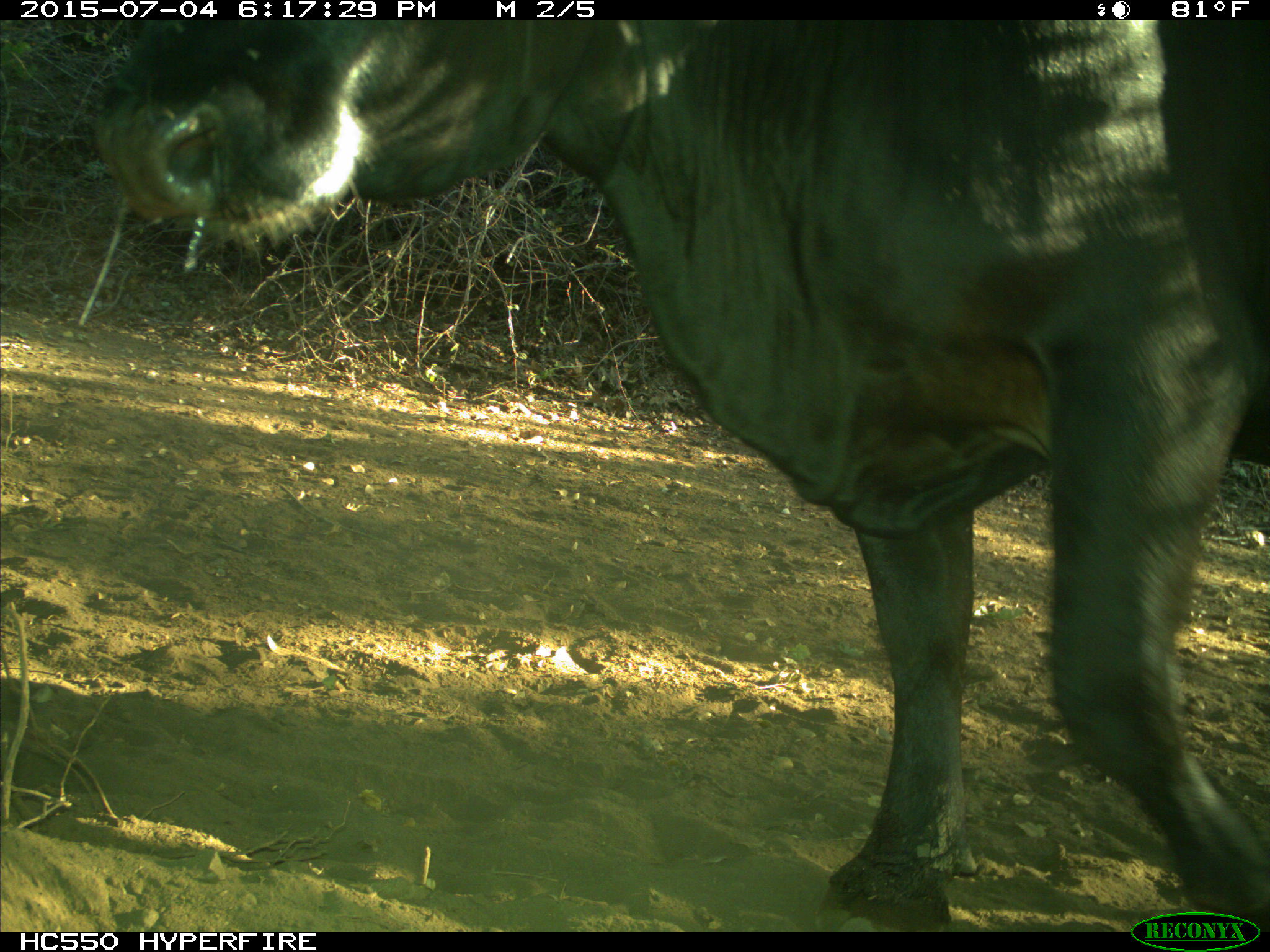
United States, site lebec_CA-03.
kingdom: Animalia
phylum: Chordata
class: Mammalia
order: Artiodactyla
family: Bovidae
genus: Bos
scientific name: Bos taurus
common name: domestic cow